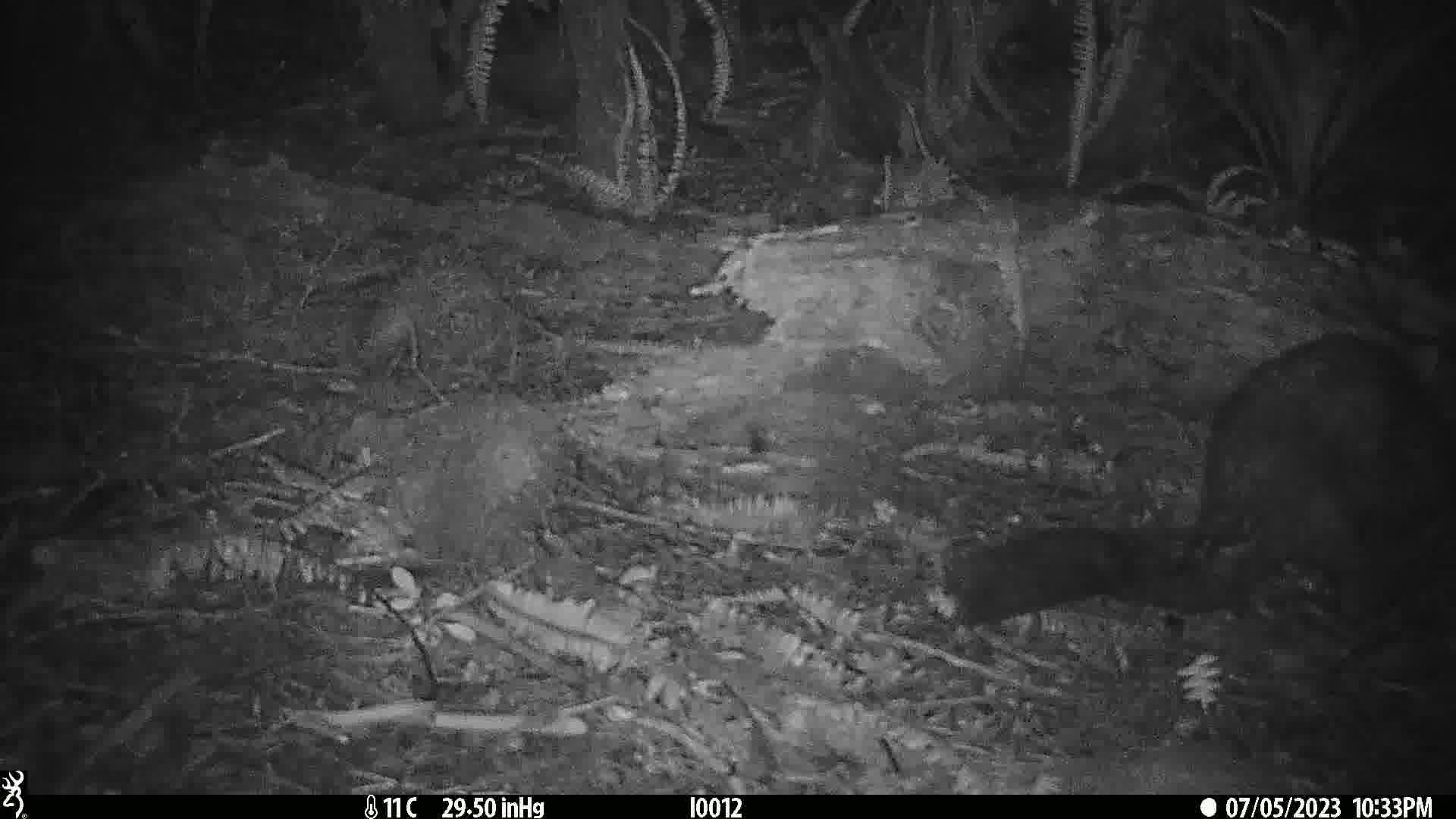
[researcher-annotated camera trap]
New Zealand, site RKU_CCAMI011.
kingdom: Animalia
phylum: Chordata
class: Mammalia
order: Diprotodontia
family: Phalangeridae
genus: Trichosurus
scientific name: Trichosurus vulpecula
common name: common brushtail possum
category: possum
Possum (common brushtail possum) (Trichosurus vulpecula).